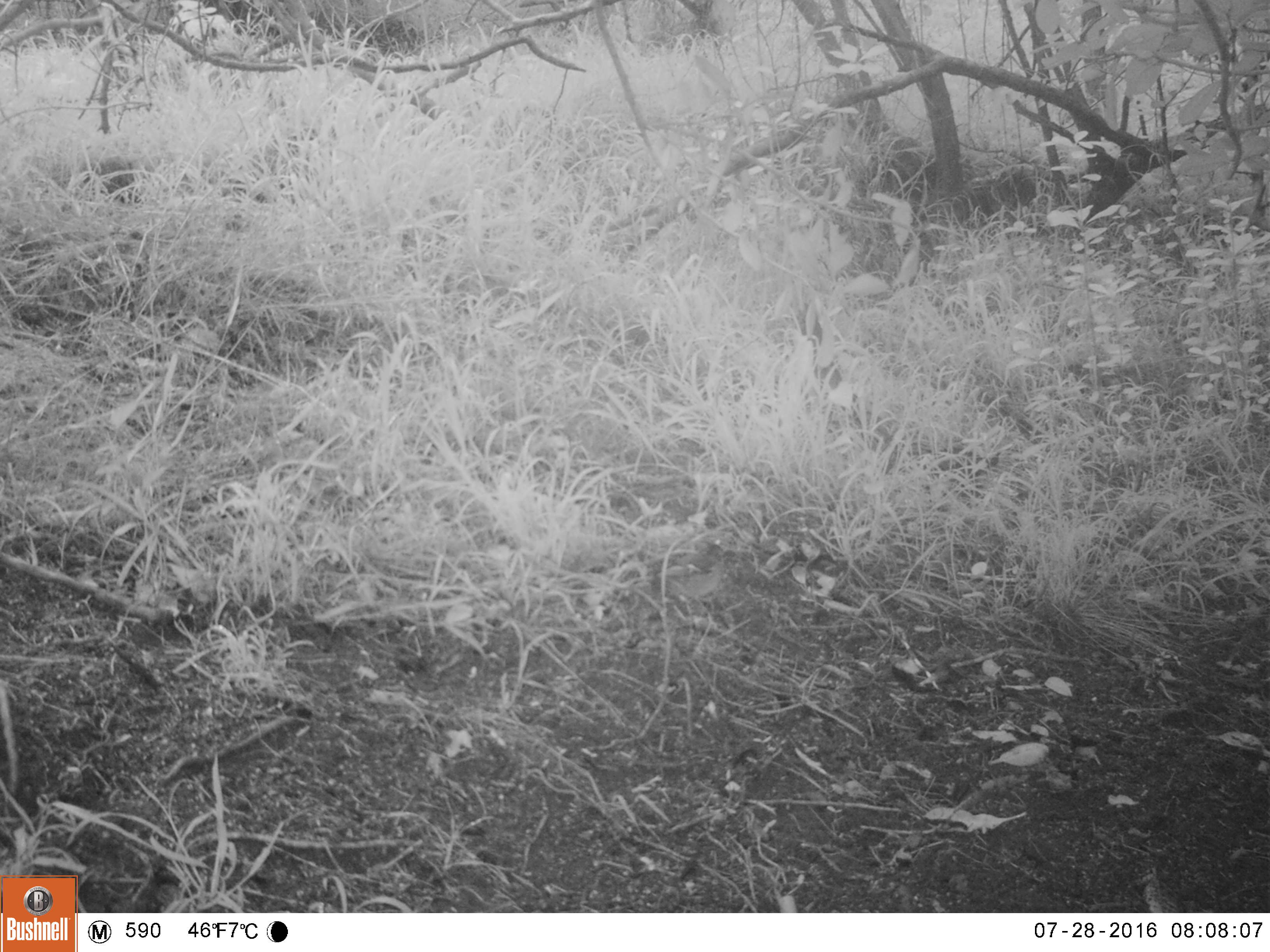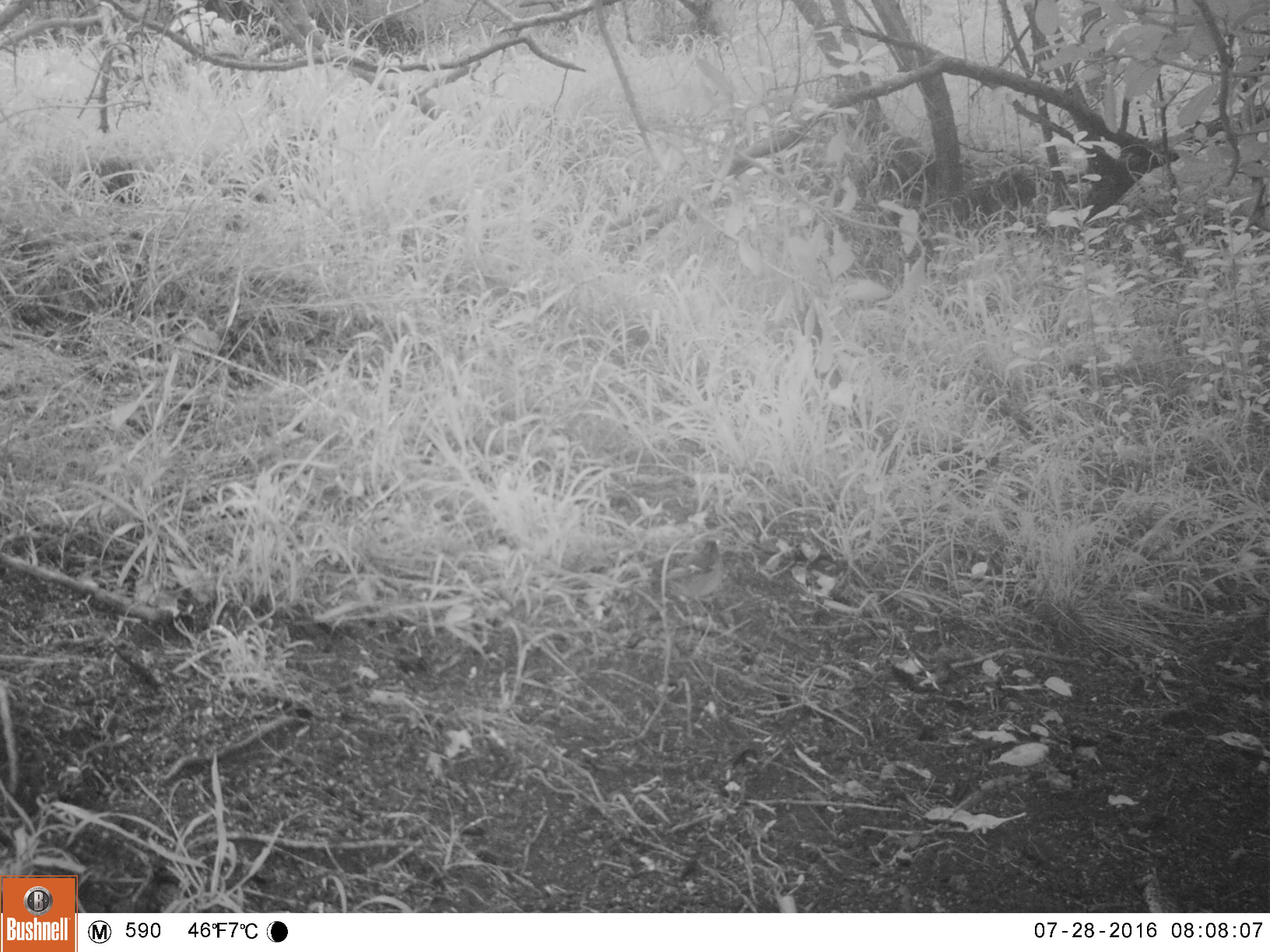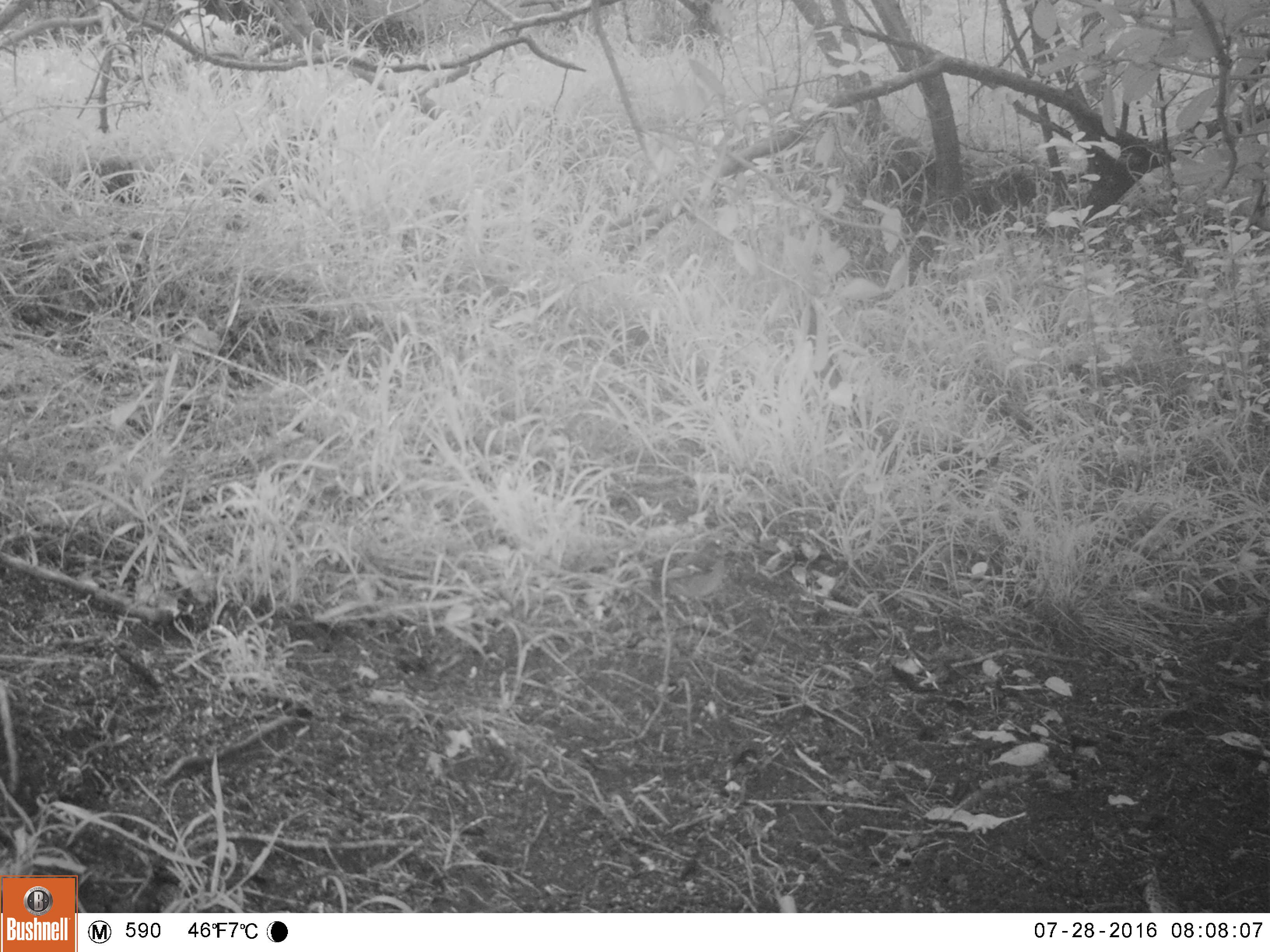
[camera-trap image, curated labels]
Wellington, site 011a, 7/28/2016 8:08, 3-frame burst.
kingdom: Animalia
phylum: Chordata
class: Aves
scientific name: Aves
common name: bird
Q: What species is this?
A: Bird (Aves).